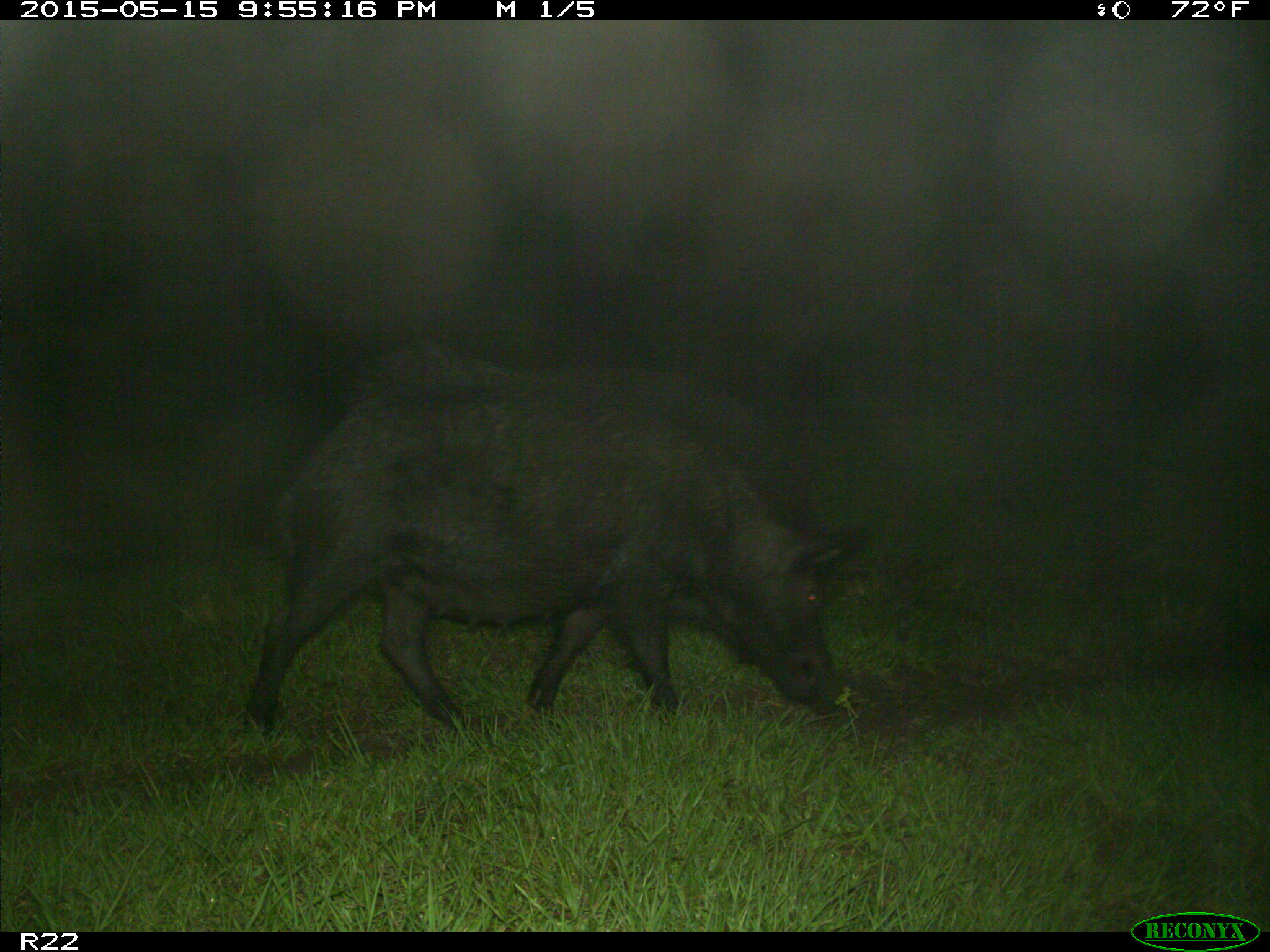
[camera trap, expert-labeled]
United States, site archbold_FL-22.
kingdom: Animalia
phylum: Chordata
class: Mammalia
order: Artiodactyla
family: Suidae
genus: Sus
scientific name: Sus scrofa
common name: wild boar